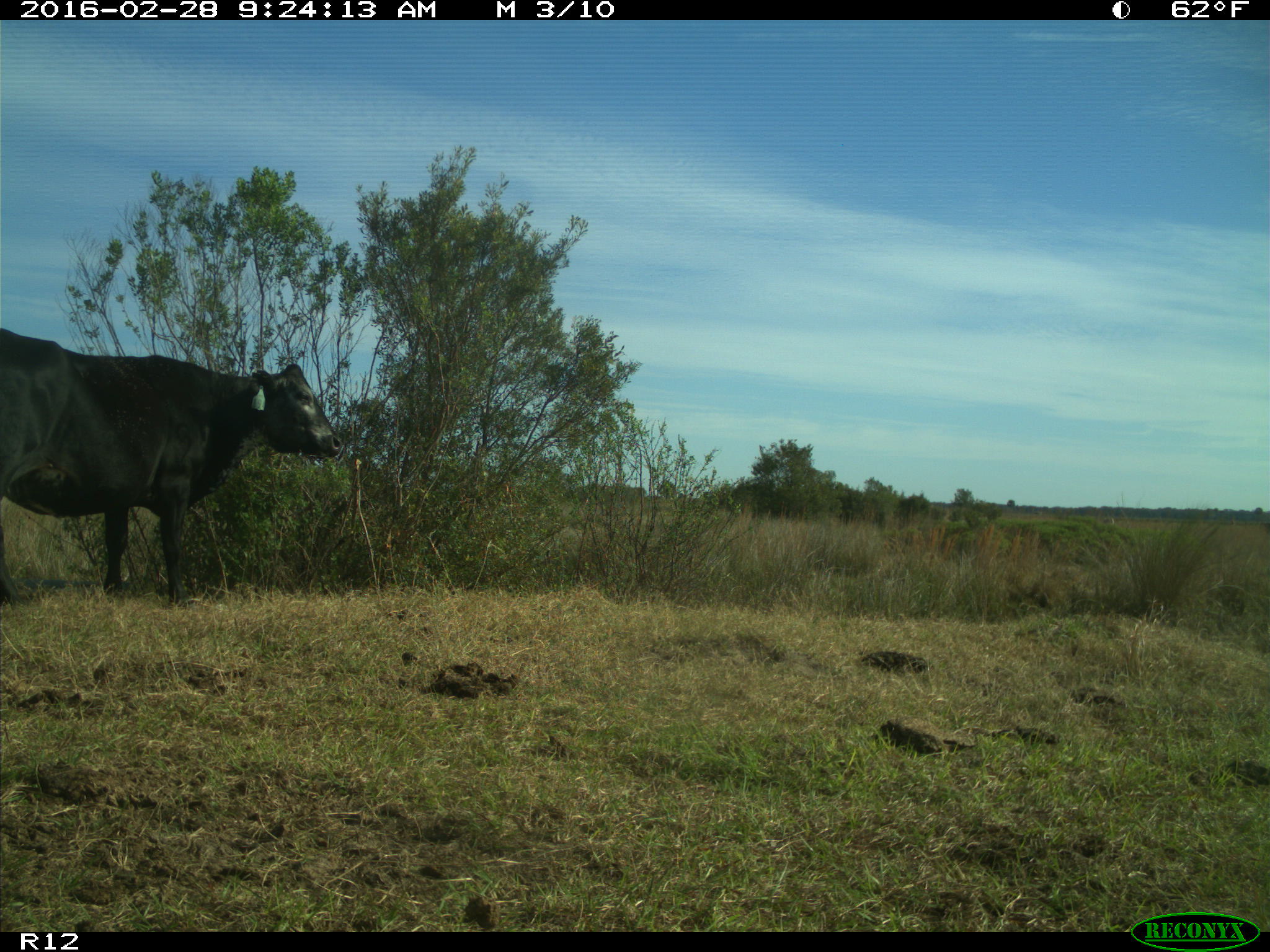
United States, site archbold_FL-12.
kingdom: Animalia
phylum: Chordata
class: Mammalia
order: Artiodactyla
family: Bovidae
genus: Bos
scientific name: Bos taurus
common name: domestic cow